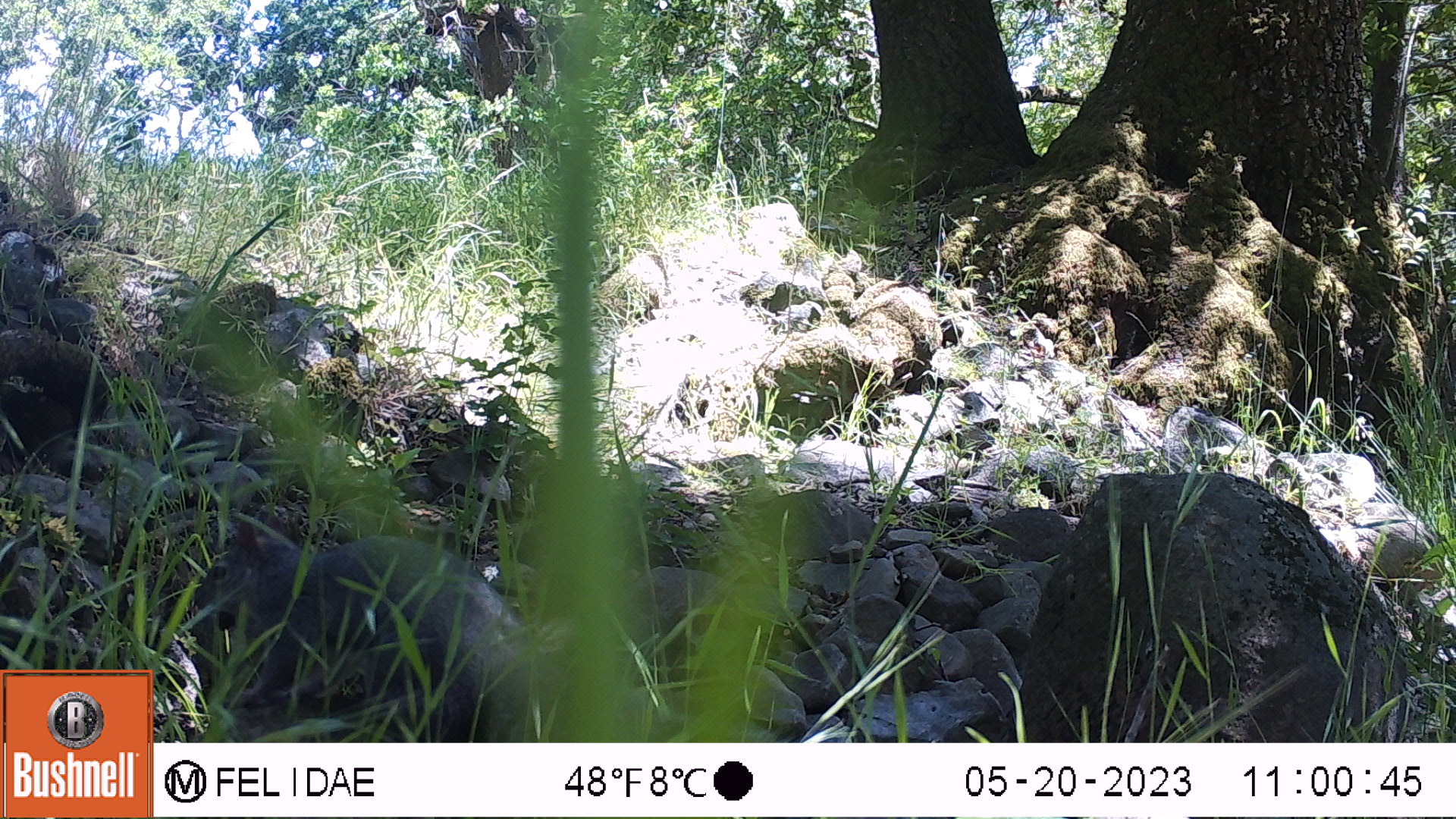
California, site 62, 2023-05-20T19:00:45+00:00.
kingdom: Animalia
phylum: Chordata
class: Mammalia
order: Rodentia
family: Sciuridae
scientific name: Sciuridae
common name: squirrel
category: unknown squirrel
Unknown squirrel (squirrel) (Sciuridae).